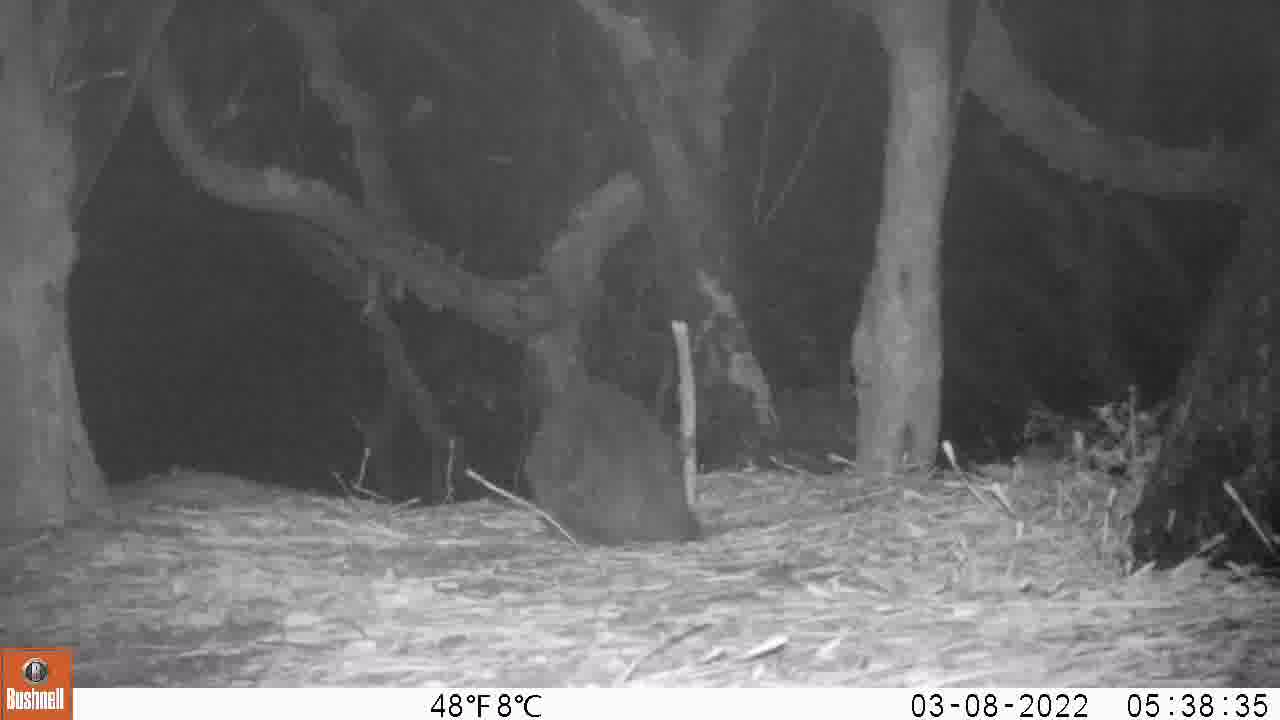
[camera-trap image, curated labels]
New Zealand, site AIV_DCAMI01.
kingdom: Animalia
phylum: Chordata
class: Mammalia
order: Carnivora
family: Felidae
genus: Felis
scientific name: Felis catus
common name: domestic cat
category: cat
Cat (domestic cat) (Felis catus).